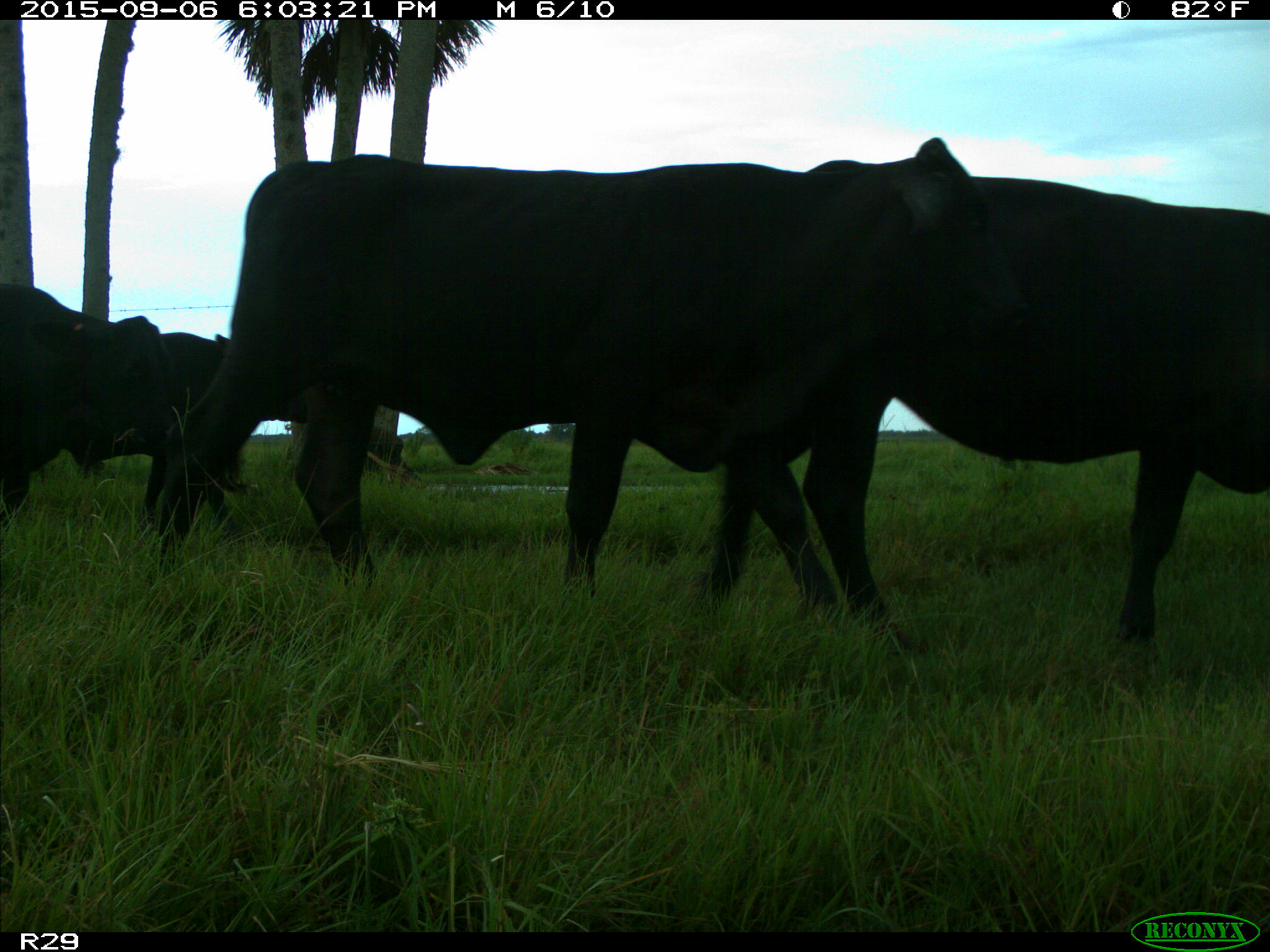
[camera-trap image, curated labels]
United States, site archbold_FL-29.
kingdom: Animalia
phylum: Chordata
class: Mammalia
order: Artiodactyla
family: Bovidae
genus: Bos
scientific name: Bos taurus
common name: domestic cow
Bos taurus (domestic cow).